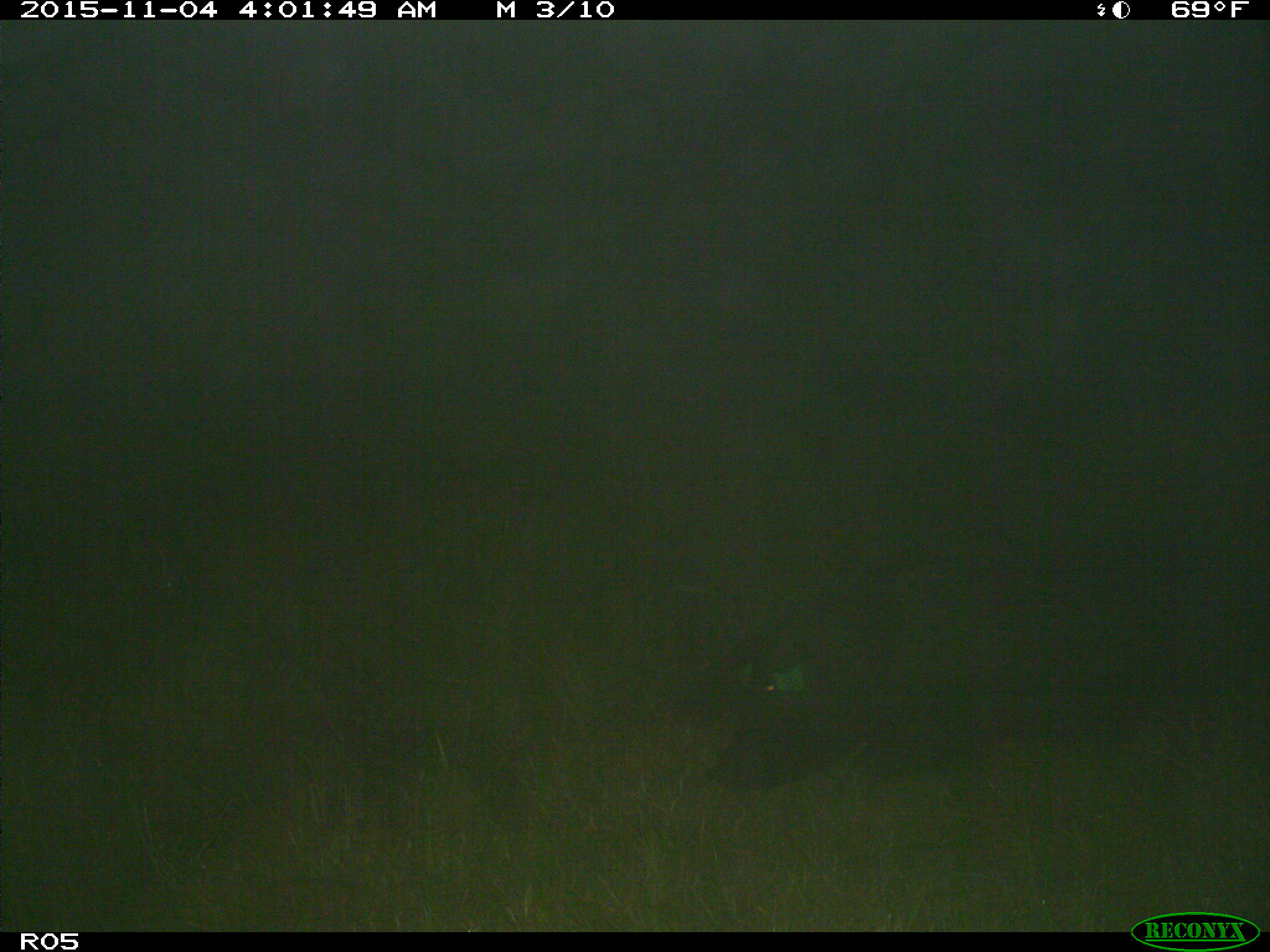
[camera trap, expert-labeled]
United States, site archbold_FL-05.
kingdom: Animalia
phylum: Chordata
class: Mammalia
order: Artiodactyla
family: Suidae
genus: Sus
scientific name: Sus scrofa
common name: wild boar